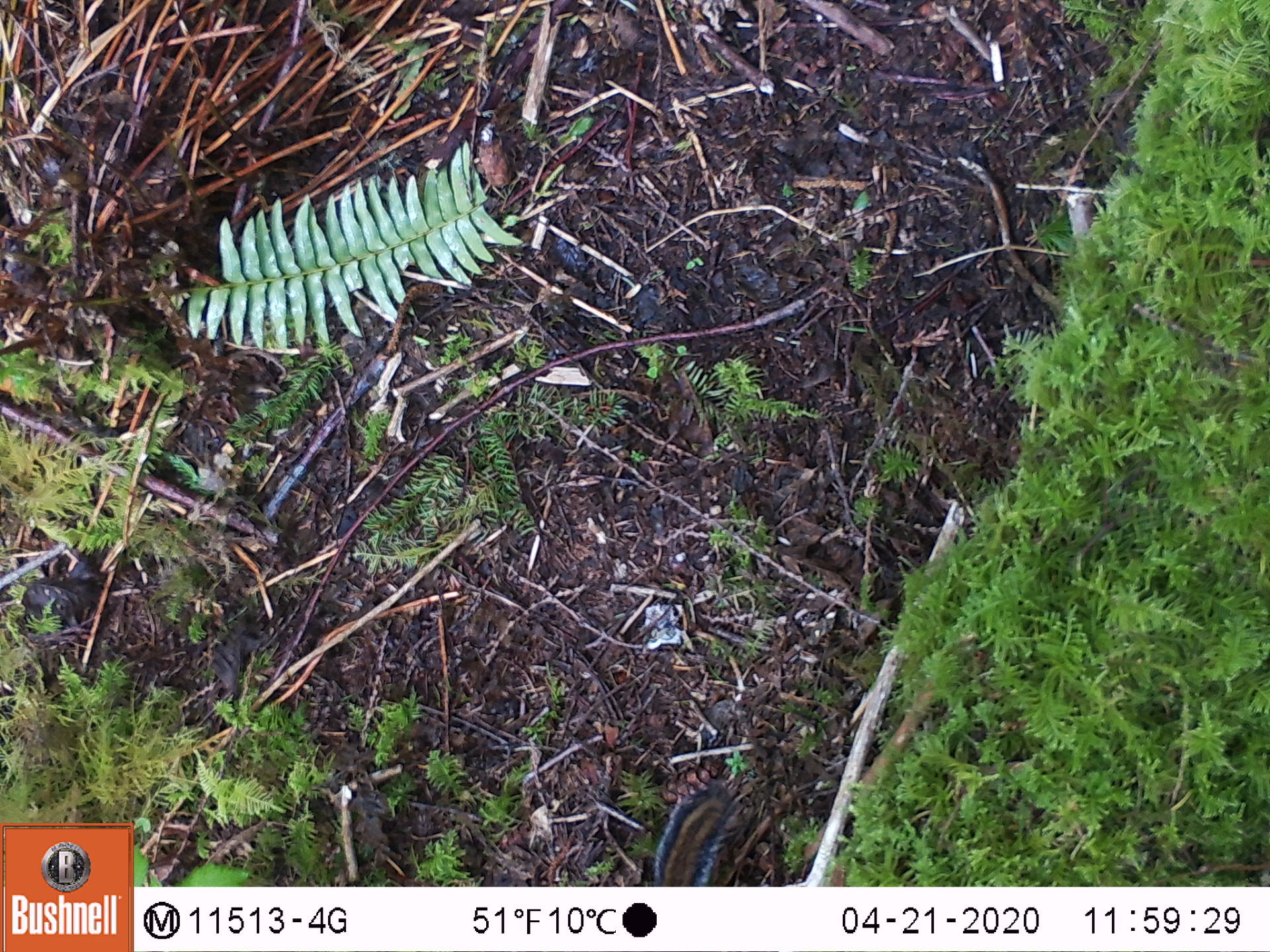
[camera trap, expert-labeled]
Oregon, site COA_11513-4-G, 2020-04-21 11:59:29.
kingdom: Animalia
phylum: Chordata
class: Mammalia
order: Rodentia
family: Sciuridae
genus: Neotamias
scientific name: Neotamias townsendii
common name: townsend's chipmunk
Townsend's chipmunk (Neotamias townsendii).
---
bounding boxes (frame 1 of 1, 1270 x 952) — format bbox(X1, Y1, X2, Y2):
townsend's chipmunk: bbox(642, 776, 746, 880)